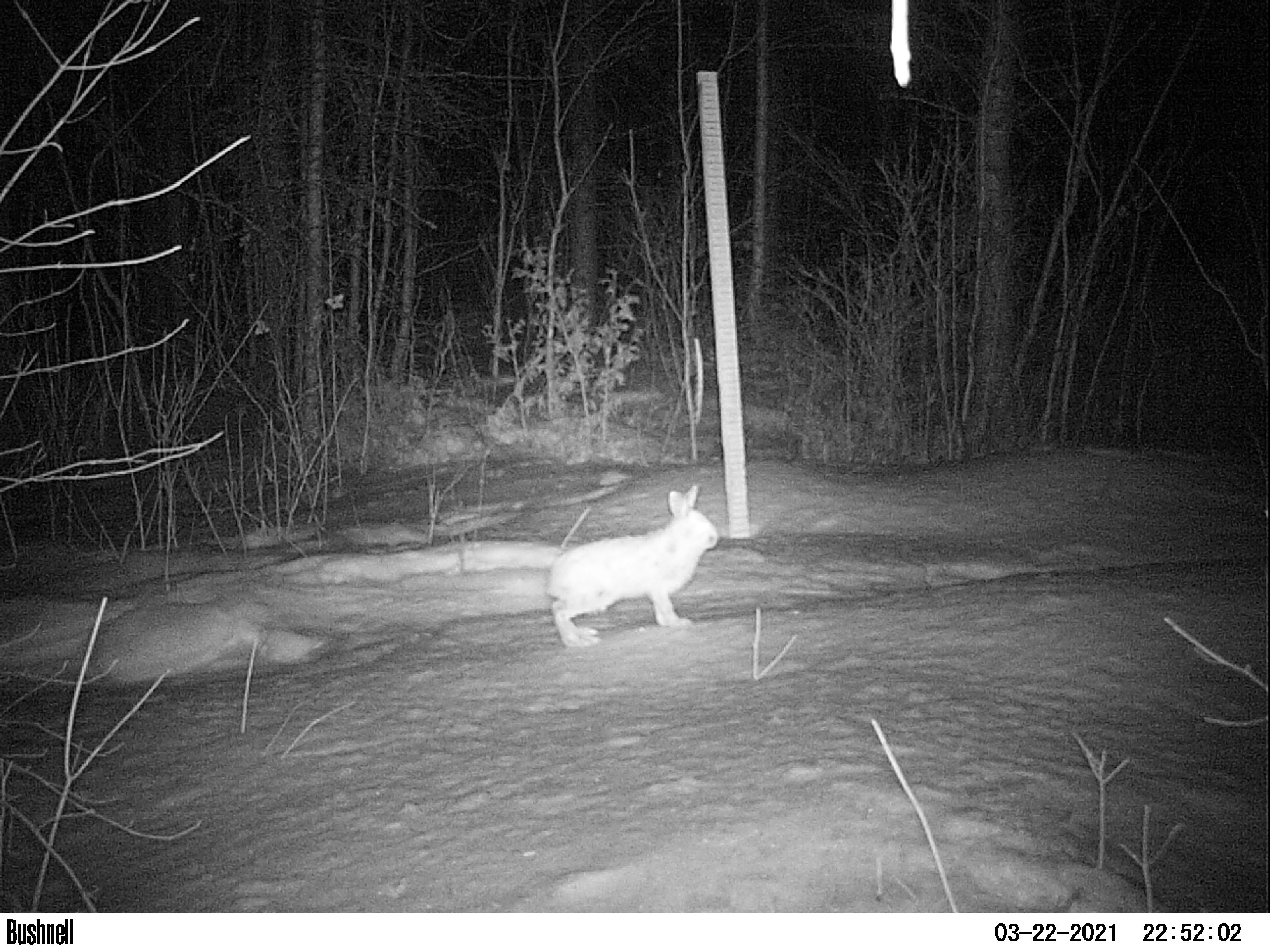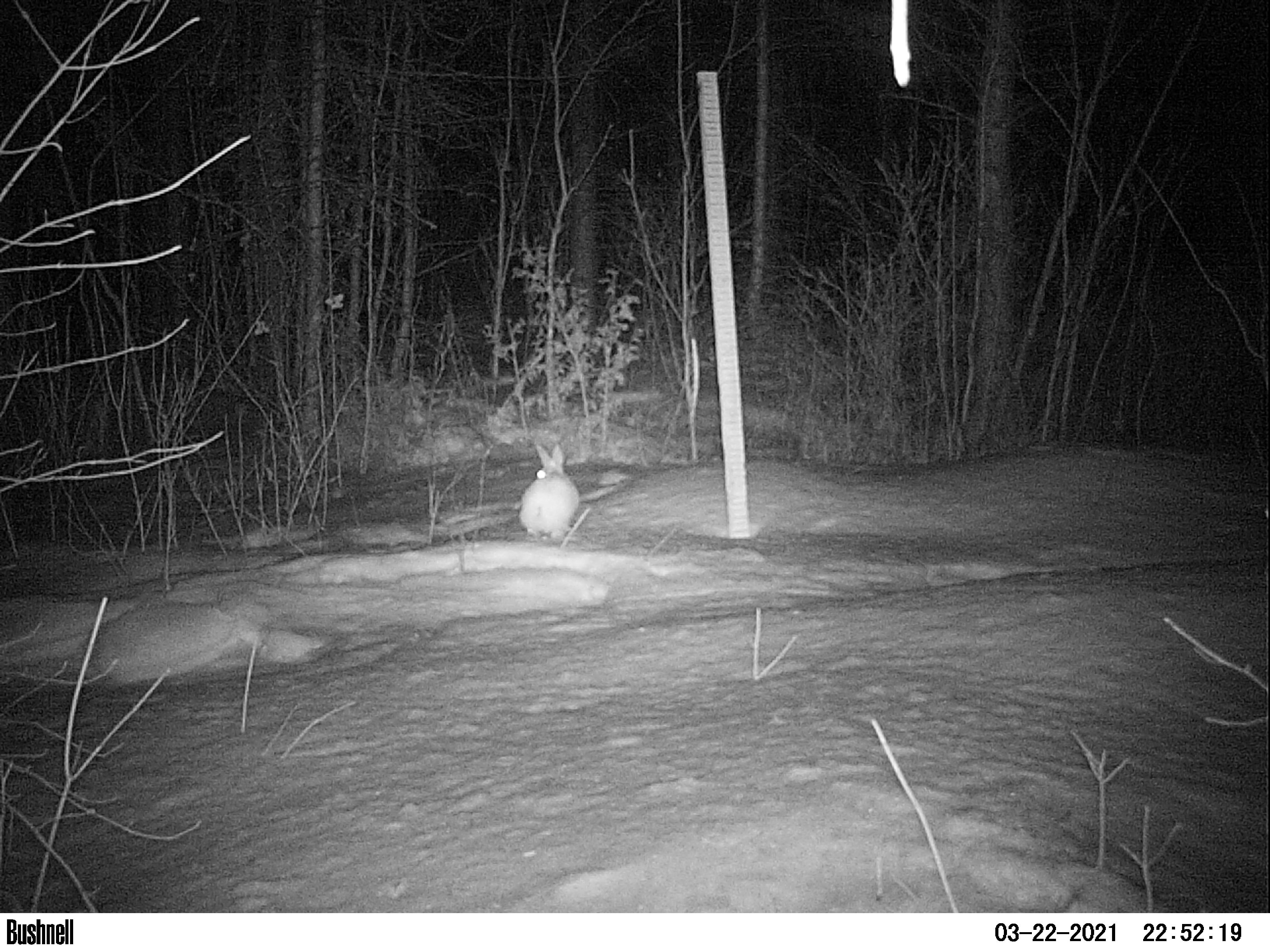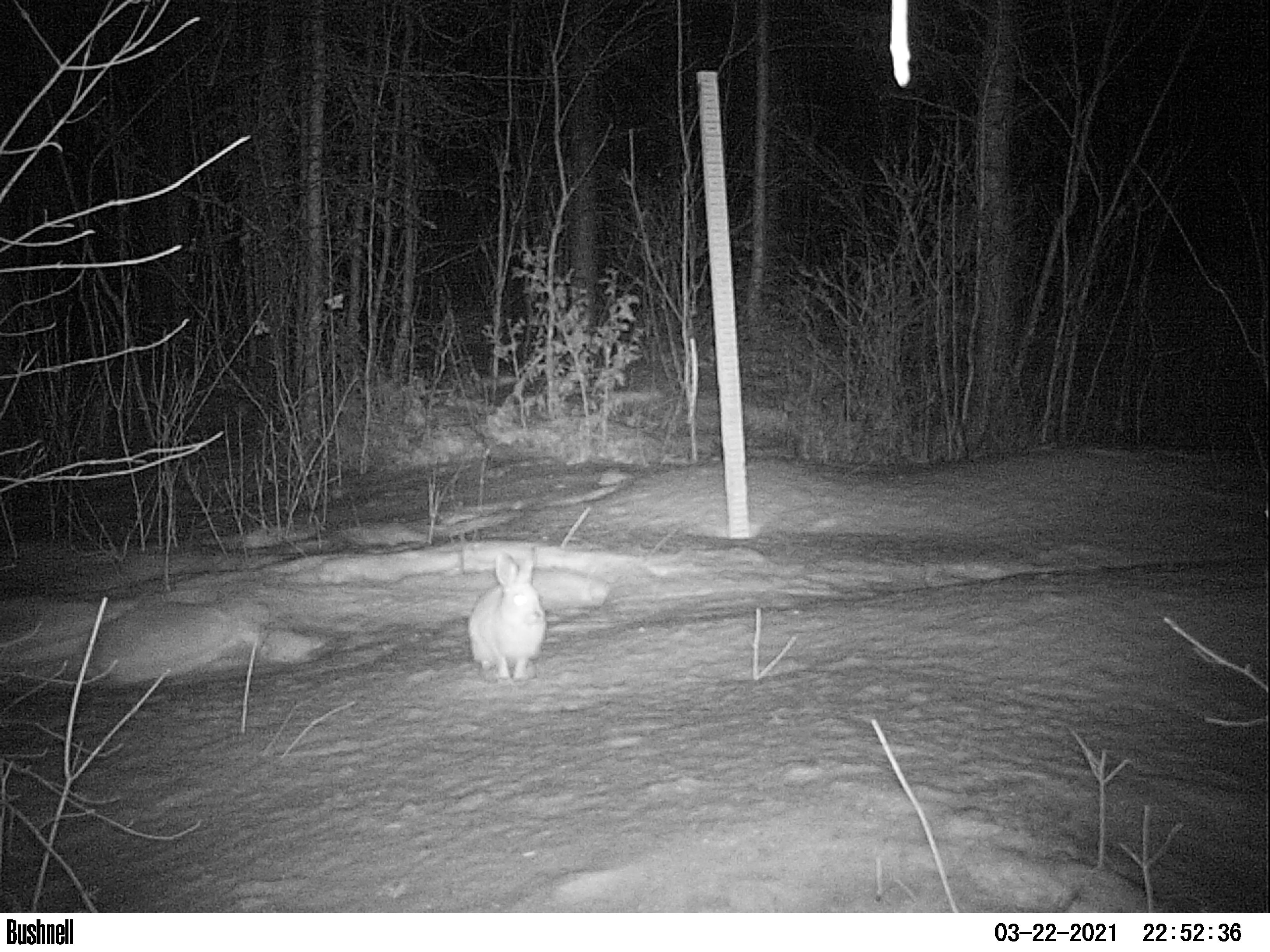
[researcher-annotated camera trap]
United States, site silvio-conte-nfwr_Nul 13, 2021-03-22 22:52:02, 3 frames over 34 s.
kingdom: Animalia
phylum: Chordata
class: Mammalia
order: Lagomorpha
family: Leporidae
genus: Lepus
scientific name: Lepus americanus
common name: snowshoe hare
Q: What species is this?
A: Snowshoe hare (Lepus americanus).